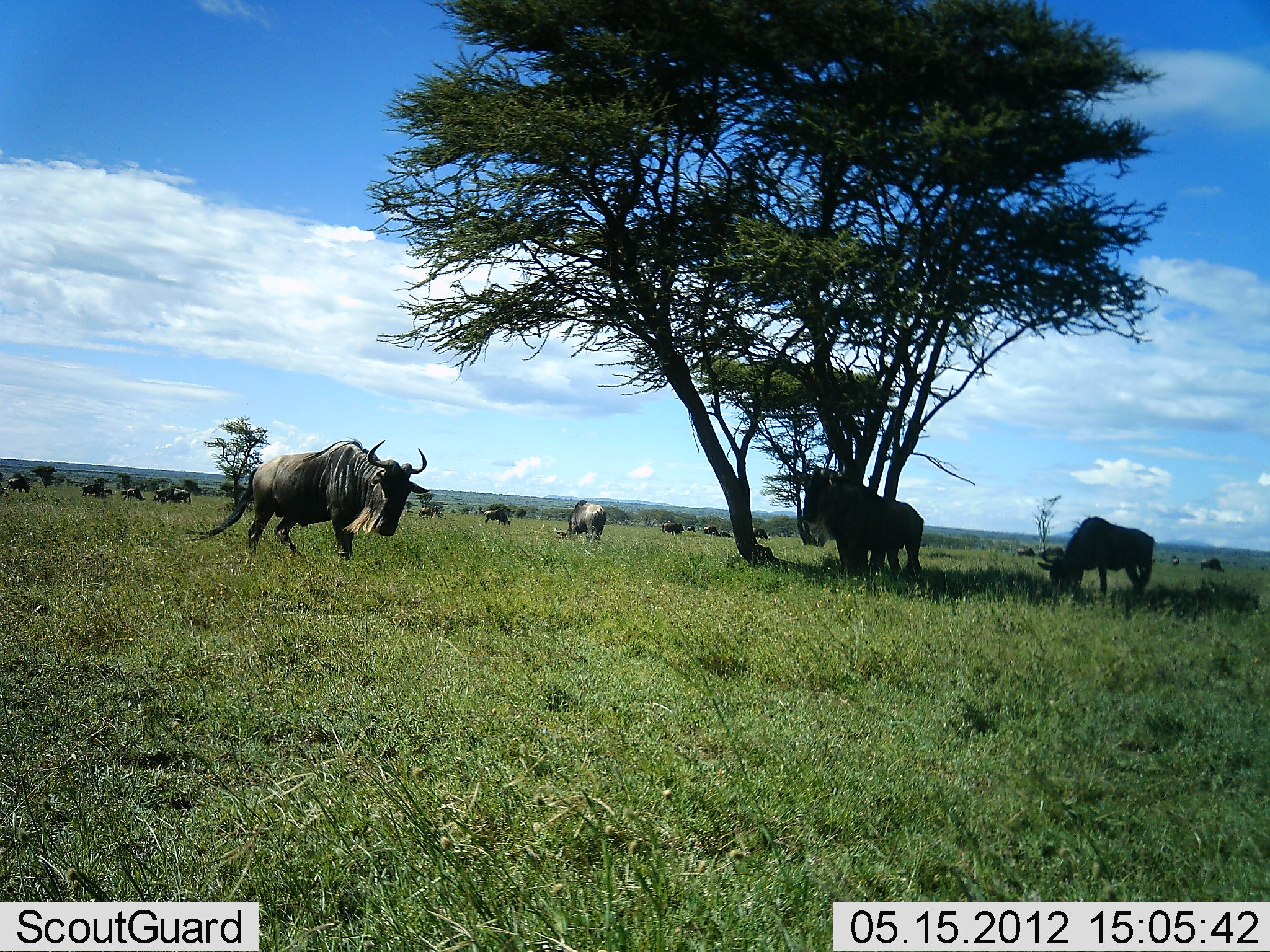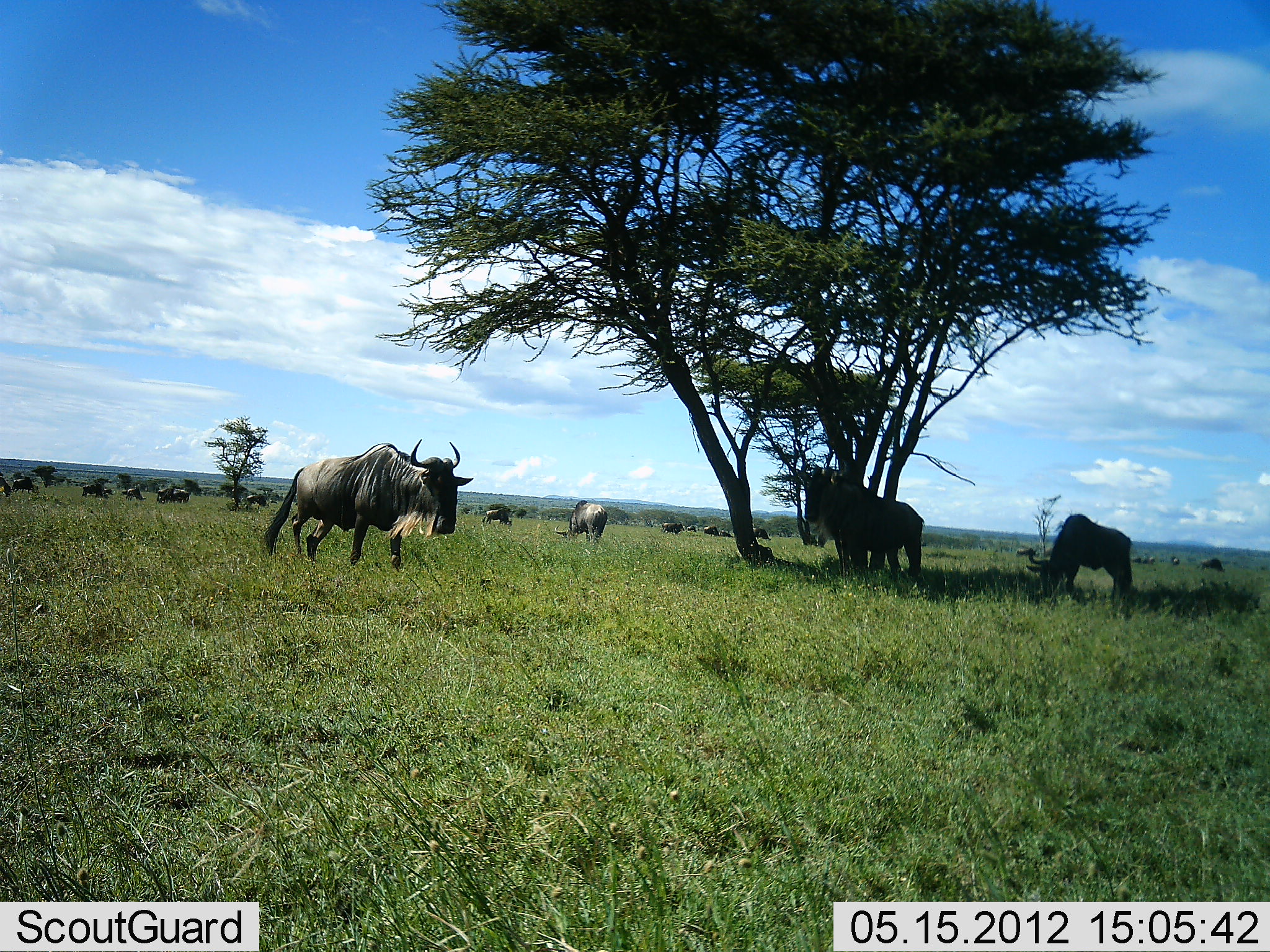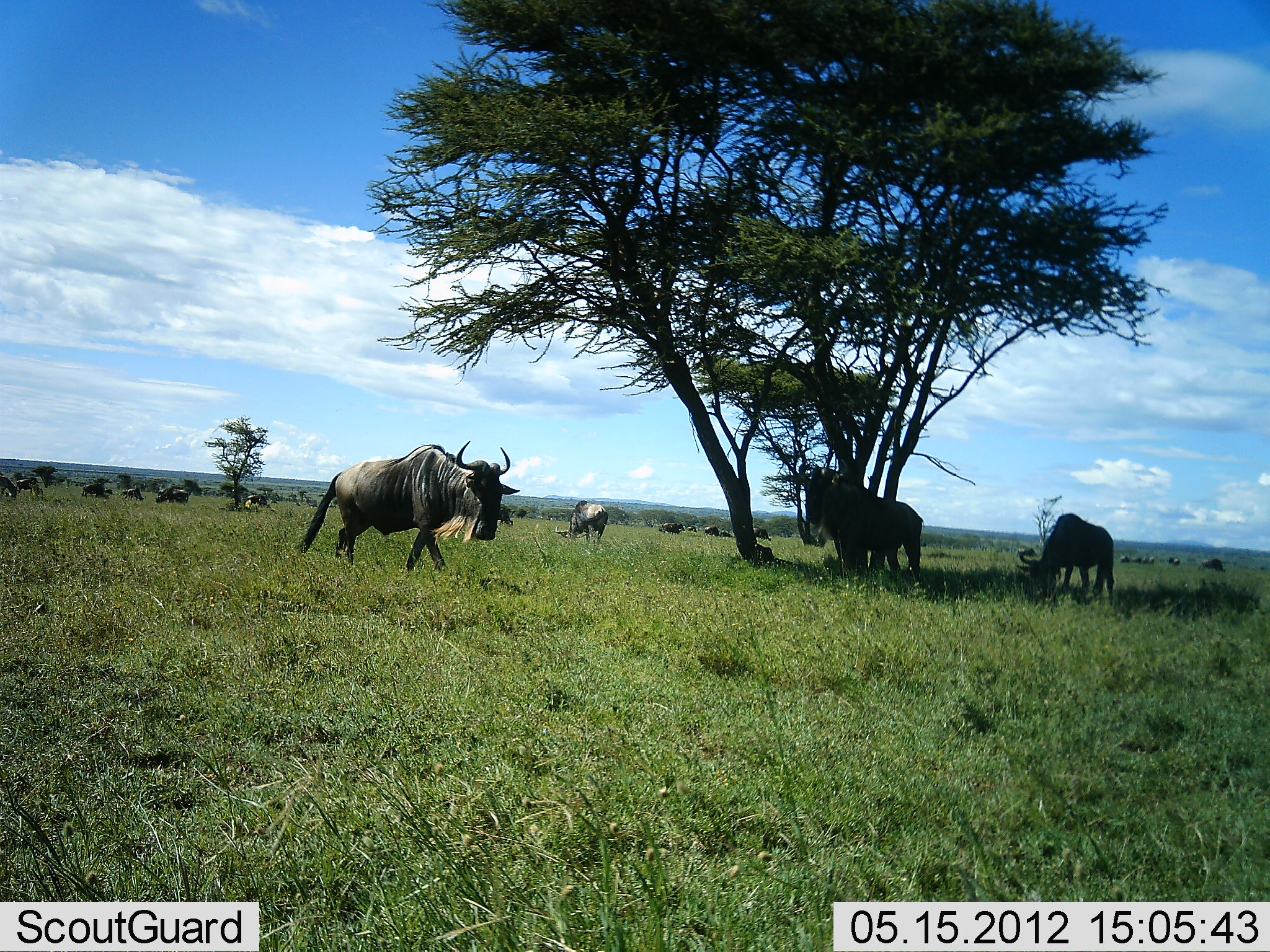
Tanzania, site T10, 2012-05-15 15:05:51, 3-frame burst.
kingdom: Animalia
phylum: Chordata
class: Mammalia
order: Artiodactyla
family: Bovidae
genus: Connochaetes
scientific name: Connochaetes taurinus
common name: blue wildebeest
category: wildebeest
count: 11-50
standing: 90%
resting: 10%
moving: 70%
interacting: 0%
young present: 0%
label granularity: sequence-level